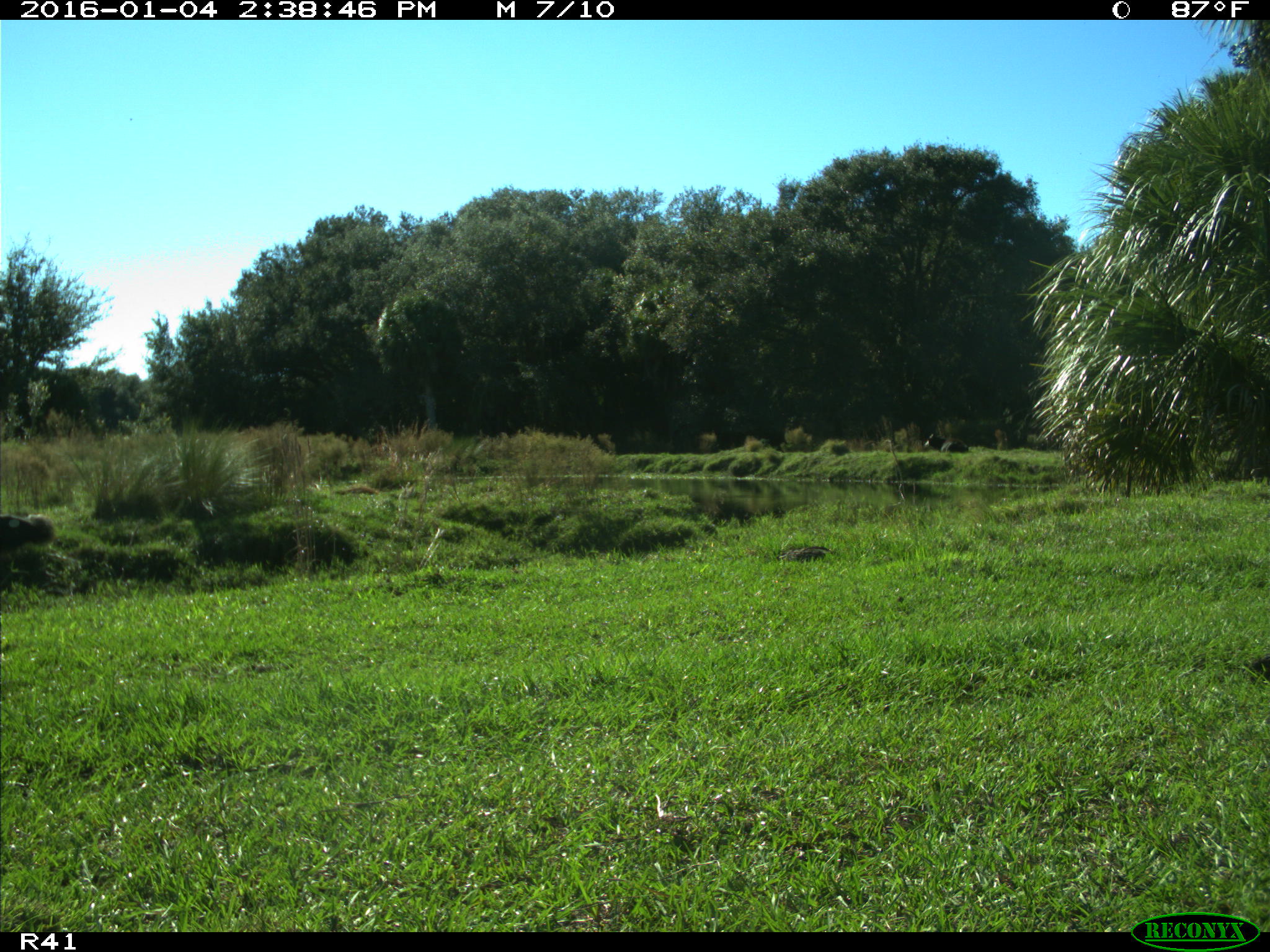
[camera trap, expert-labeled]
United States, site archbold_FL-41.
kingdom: Animalia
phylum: Chordata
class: Mammalia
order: Artiodactyla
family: Bovidae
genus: Bos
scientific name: Bos taurus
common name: domestic cow